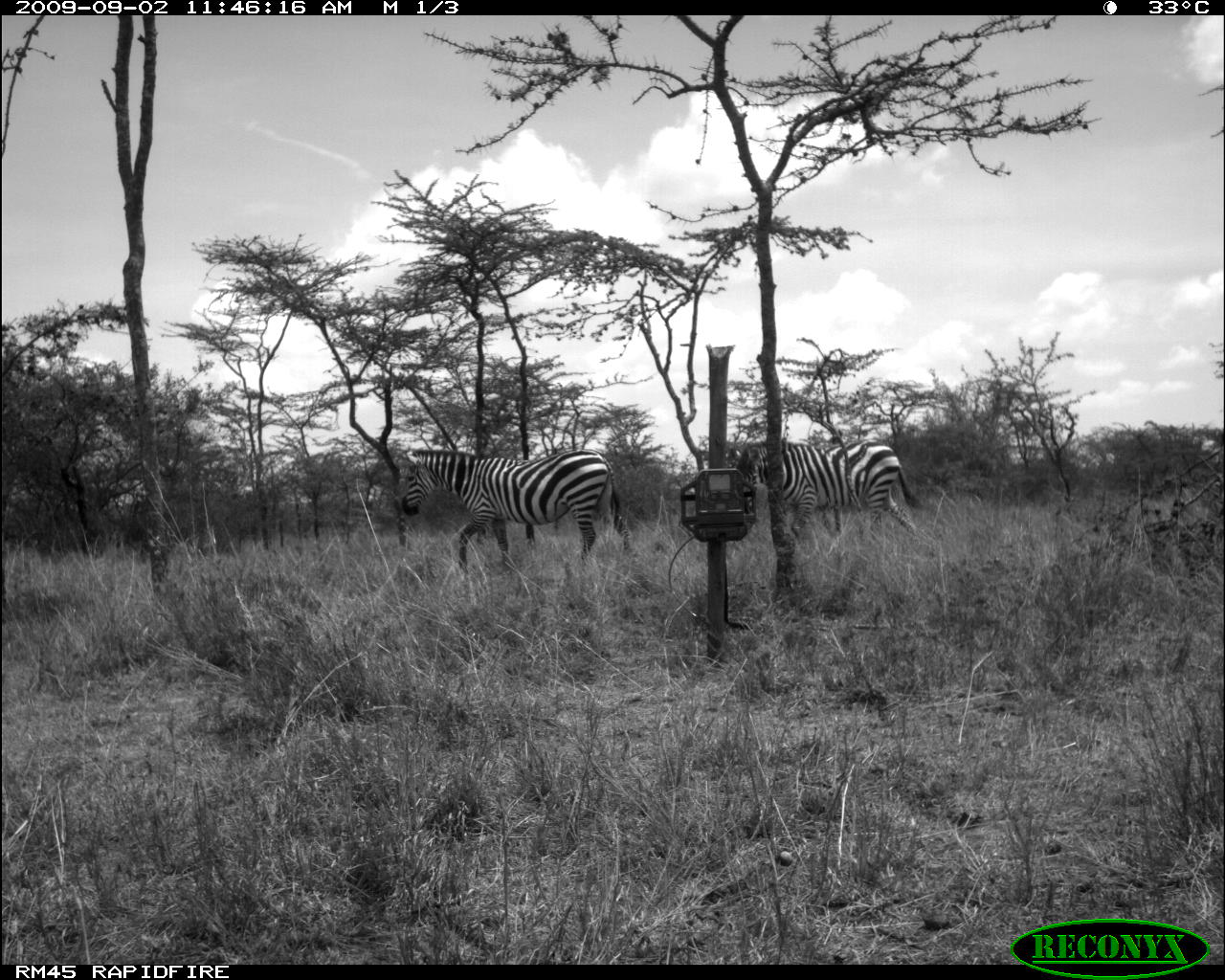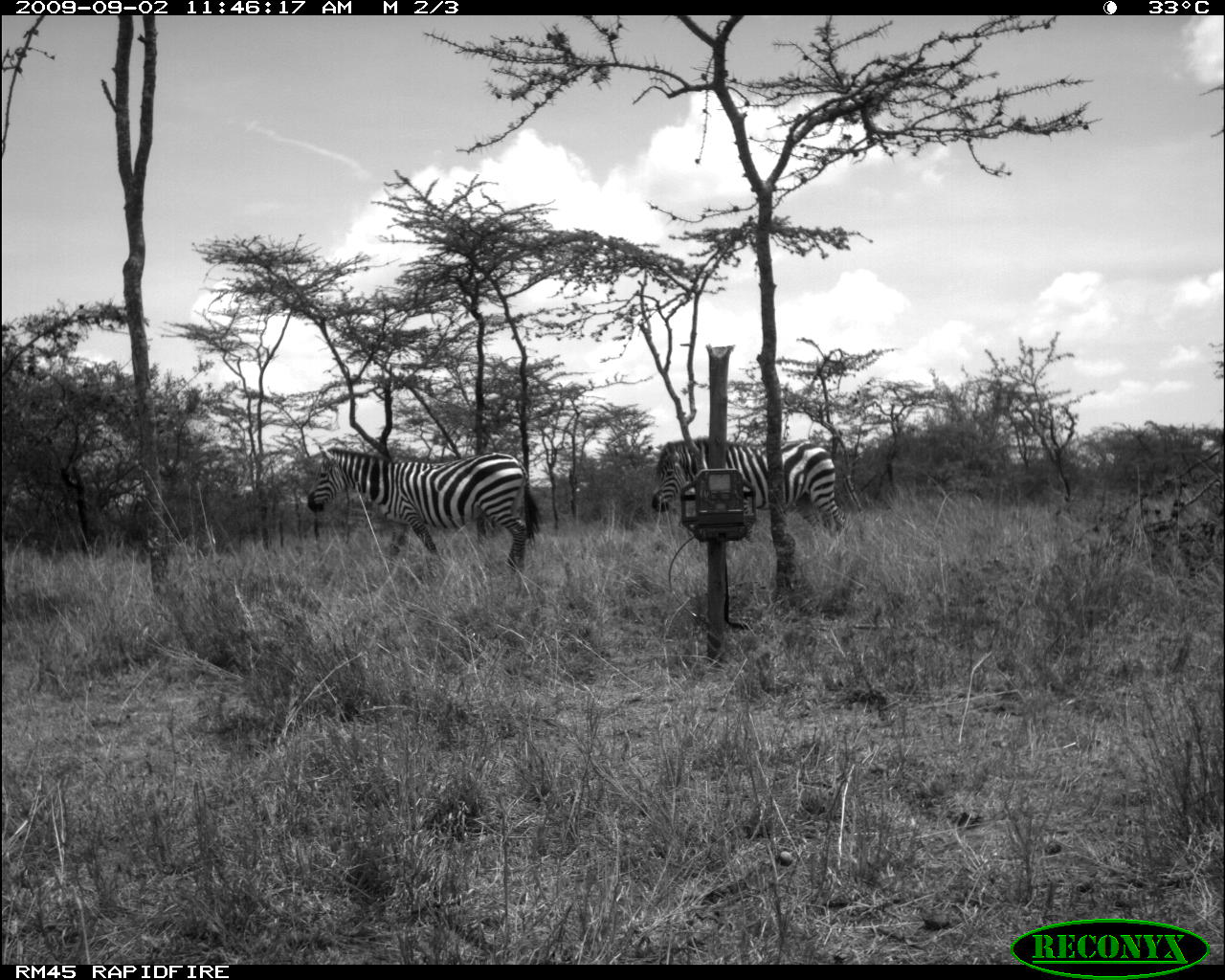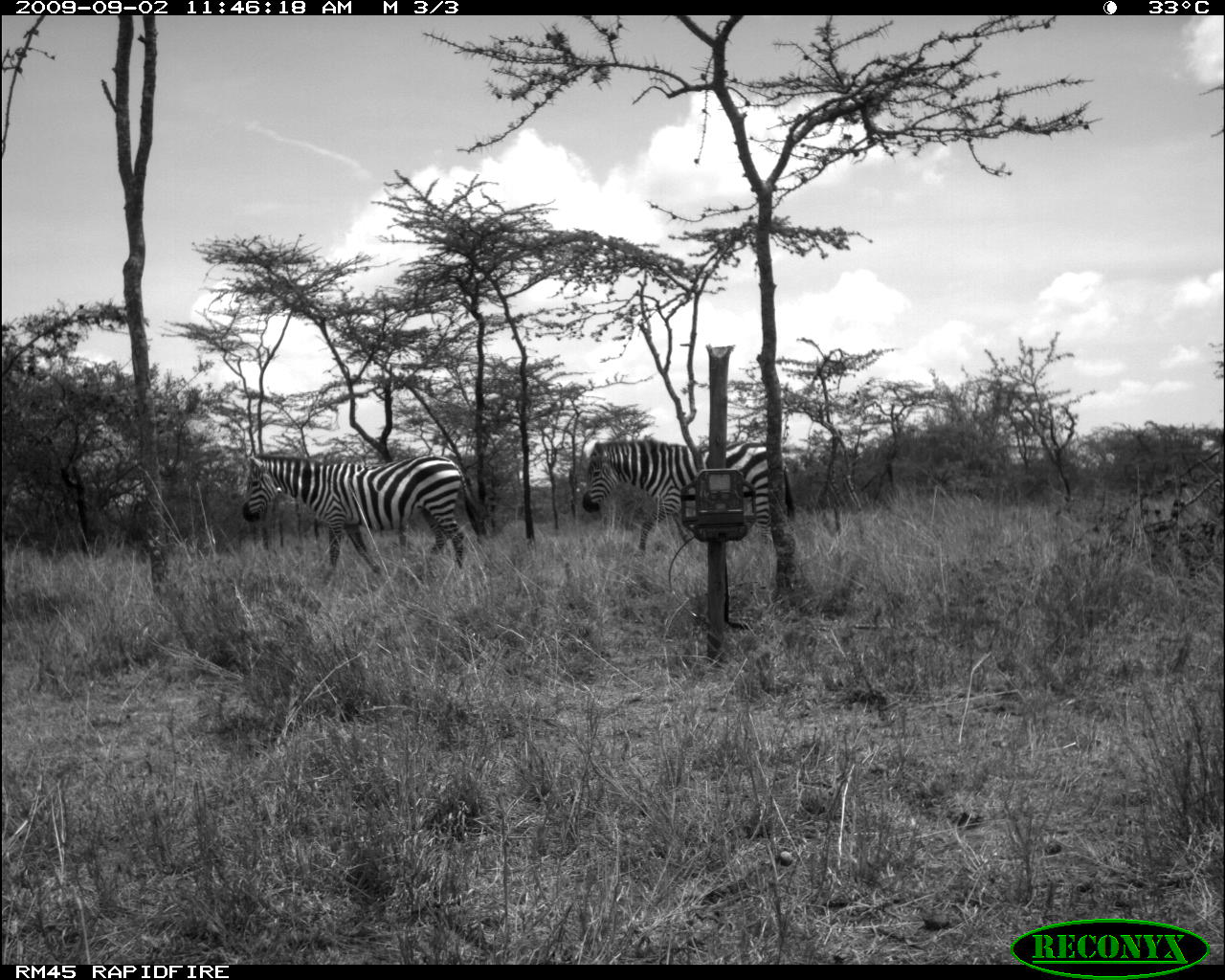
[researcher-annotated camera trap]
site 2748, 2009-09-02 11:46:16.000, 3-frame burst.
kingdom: Animalia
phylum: Chordata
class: Mammalia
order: Perissodactyla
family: Equidae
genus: Equus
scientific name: Equus quagga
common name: plains zebra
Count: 2.